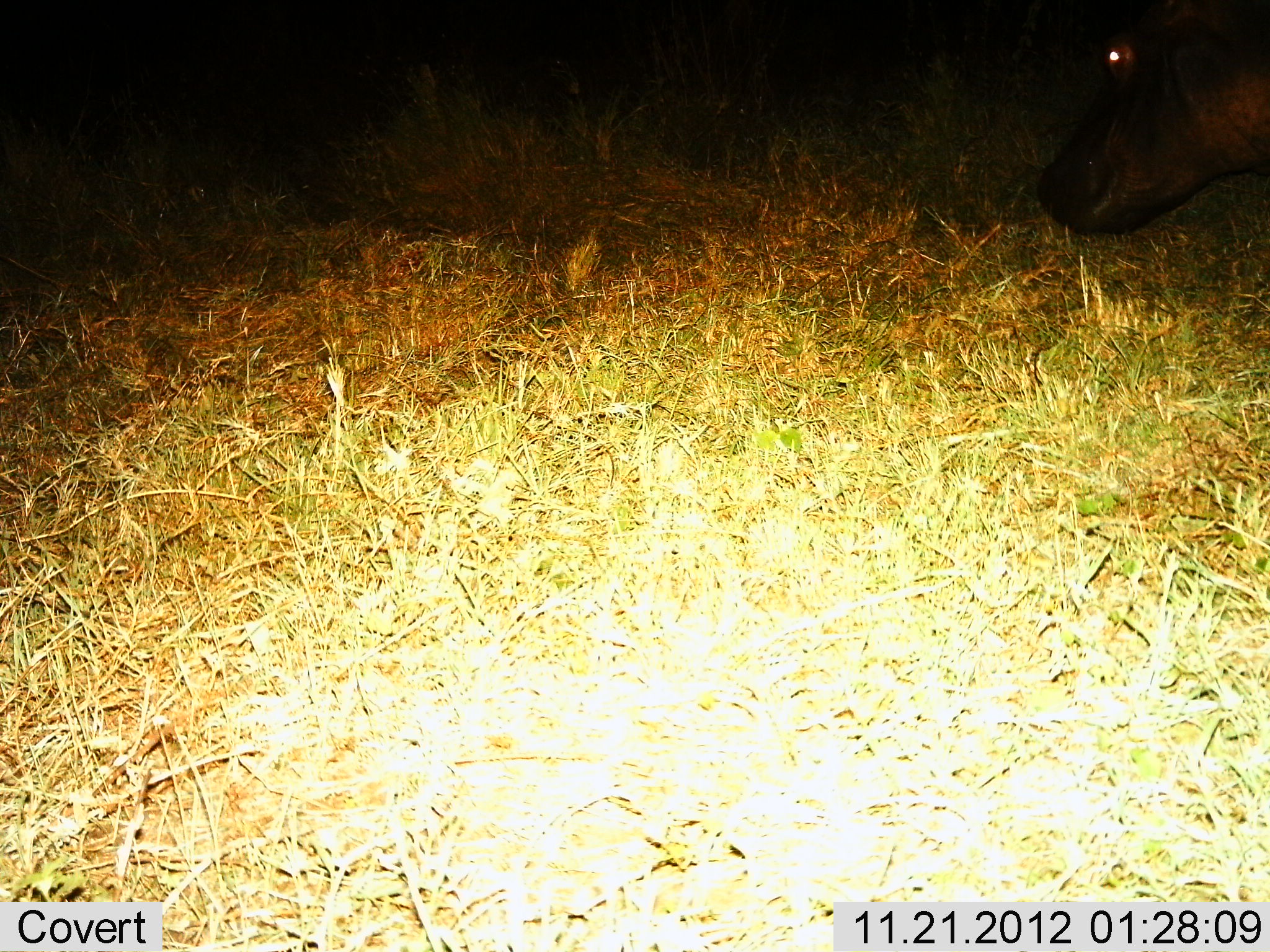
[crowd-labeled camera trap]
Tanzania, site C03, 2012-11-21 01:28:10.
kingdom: Animalia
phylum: Chordata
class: Mammalia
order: Artiodactyla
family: Hippopotamidae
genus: Hippopotamus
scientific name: Hippopotamus amphibius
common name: hippopotamus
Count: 1.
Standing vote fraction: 17%.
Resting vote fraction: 0%.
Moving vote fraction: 67%.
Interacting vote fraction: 0%.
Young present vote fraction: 0%.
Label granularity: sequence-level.